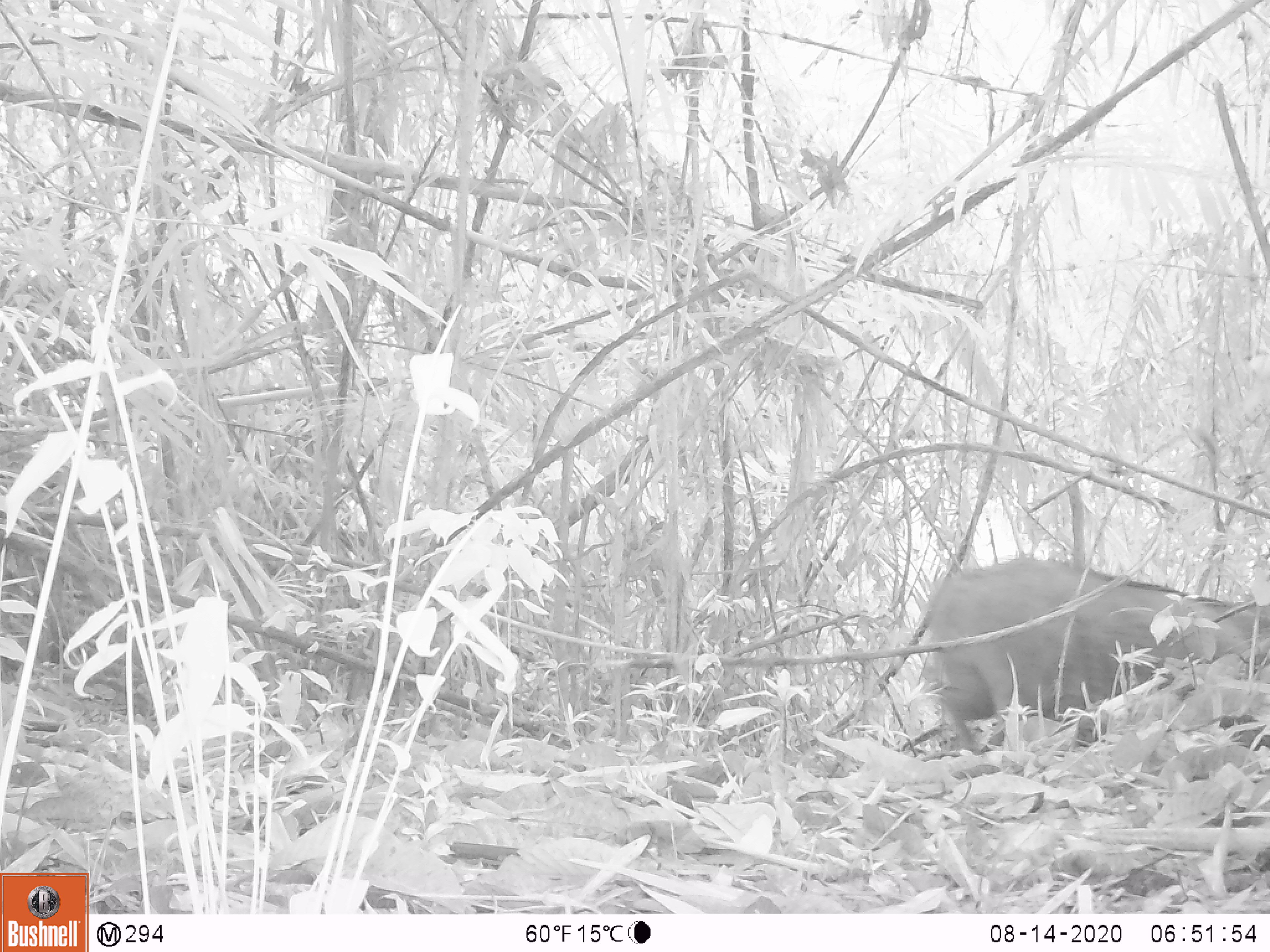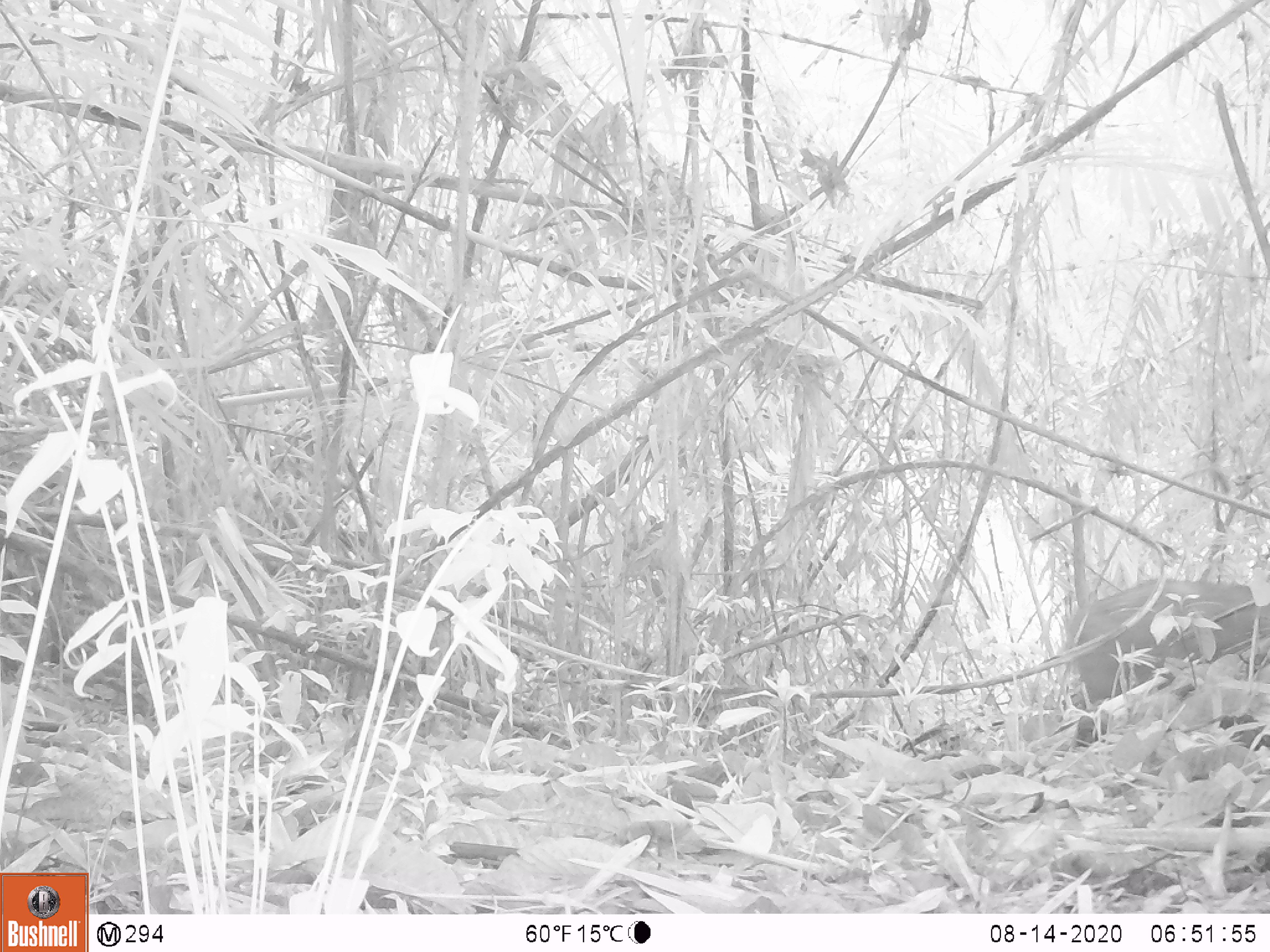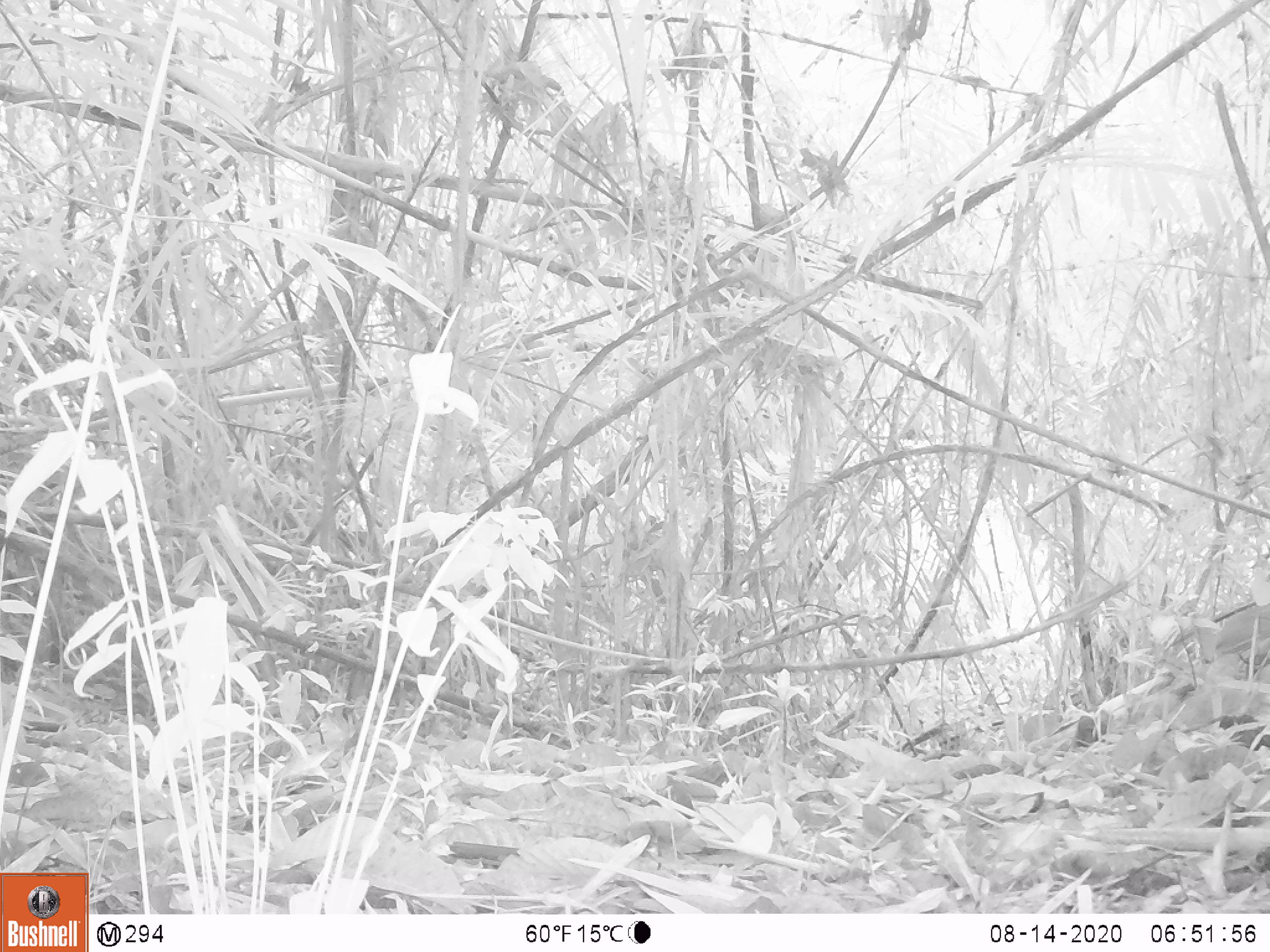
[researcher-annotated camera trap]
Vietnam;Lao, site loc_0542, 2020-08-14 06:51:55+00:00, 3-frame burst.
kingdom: Animalia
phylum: Chordata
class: Mammalia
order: Artiodactyla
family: Suidae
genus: Sus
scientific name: Sus scrofa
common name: eurasian wild pig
Eurasian wild pig (Sus scrofa). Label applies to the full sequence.